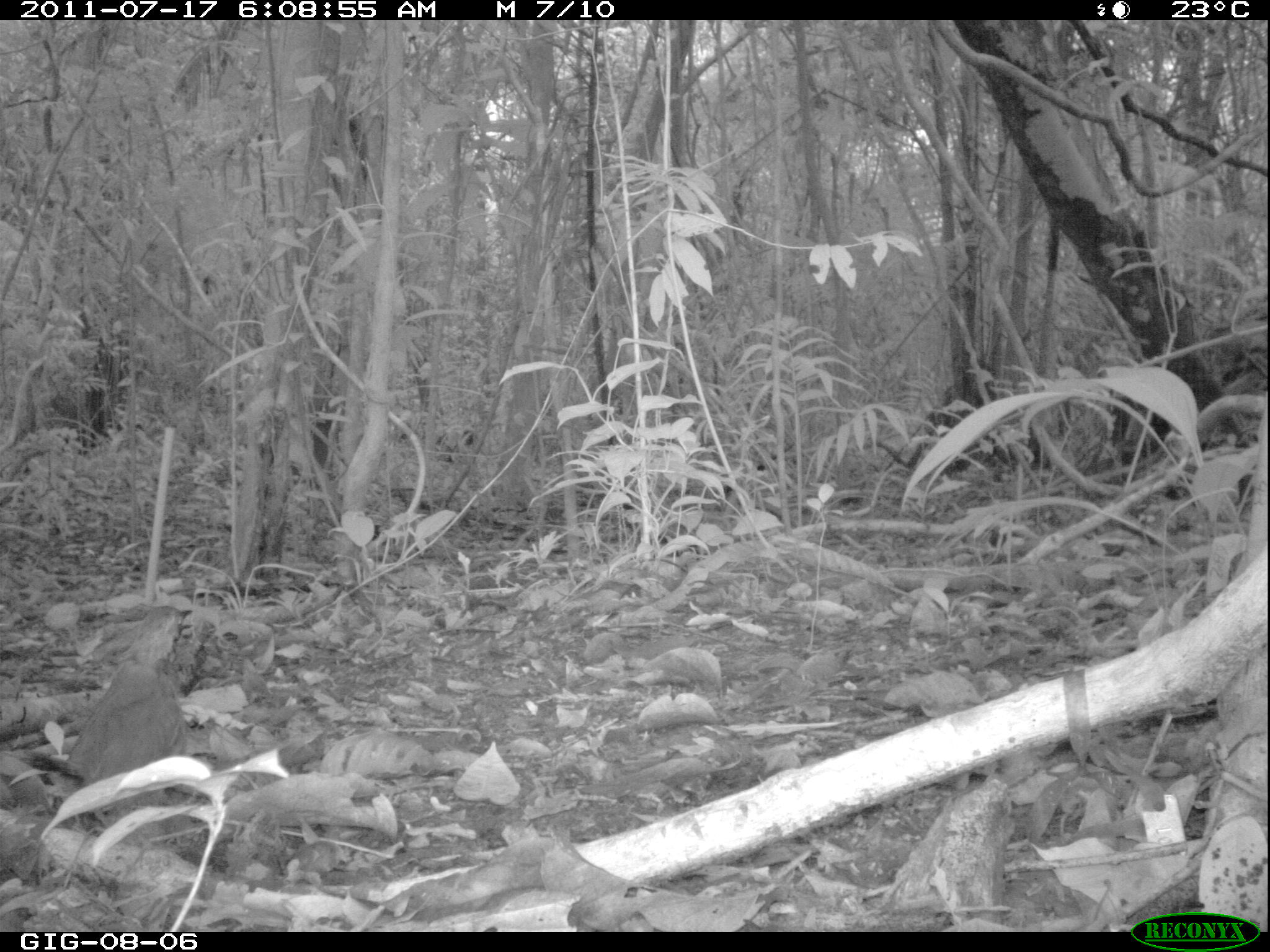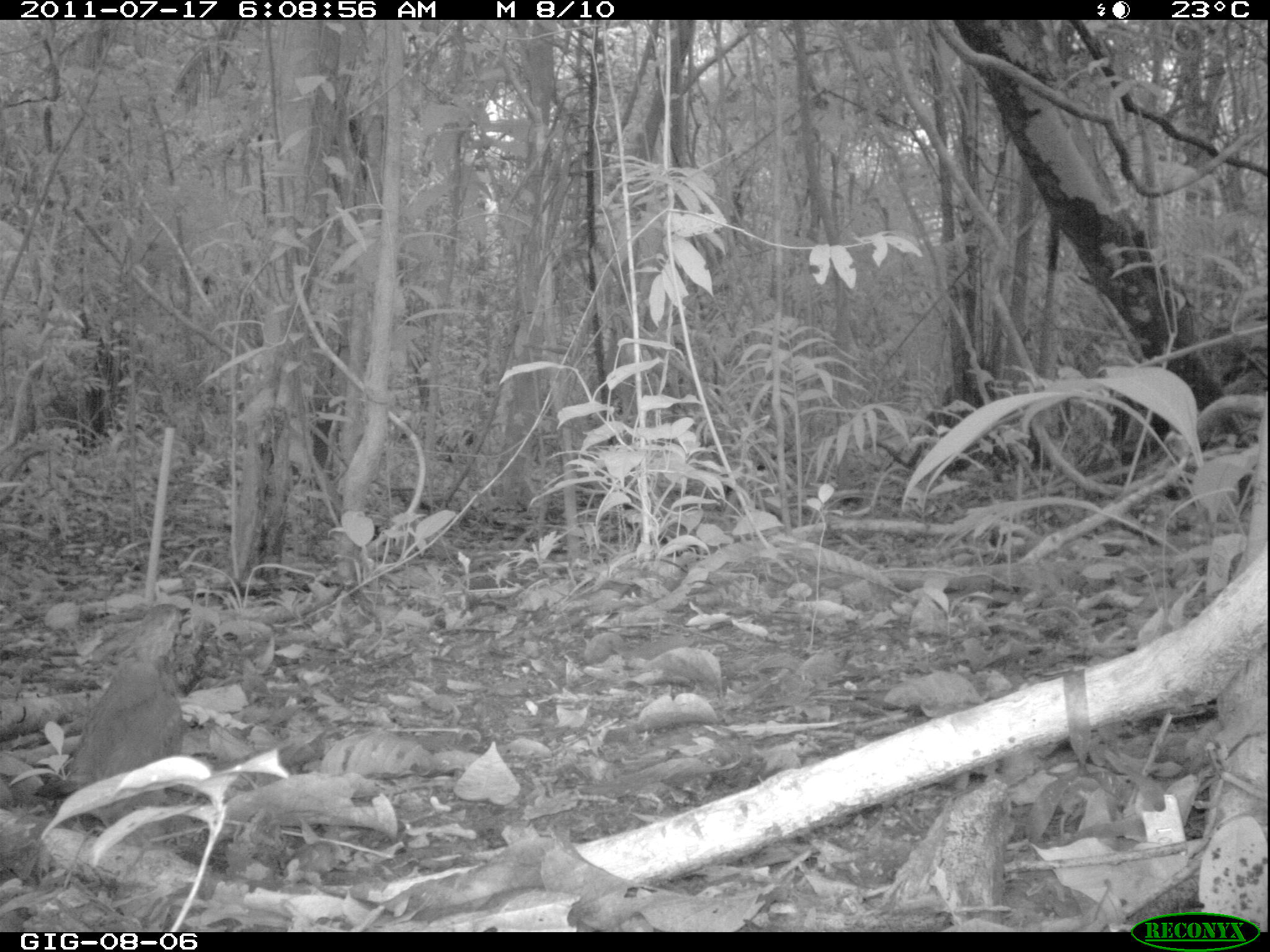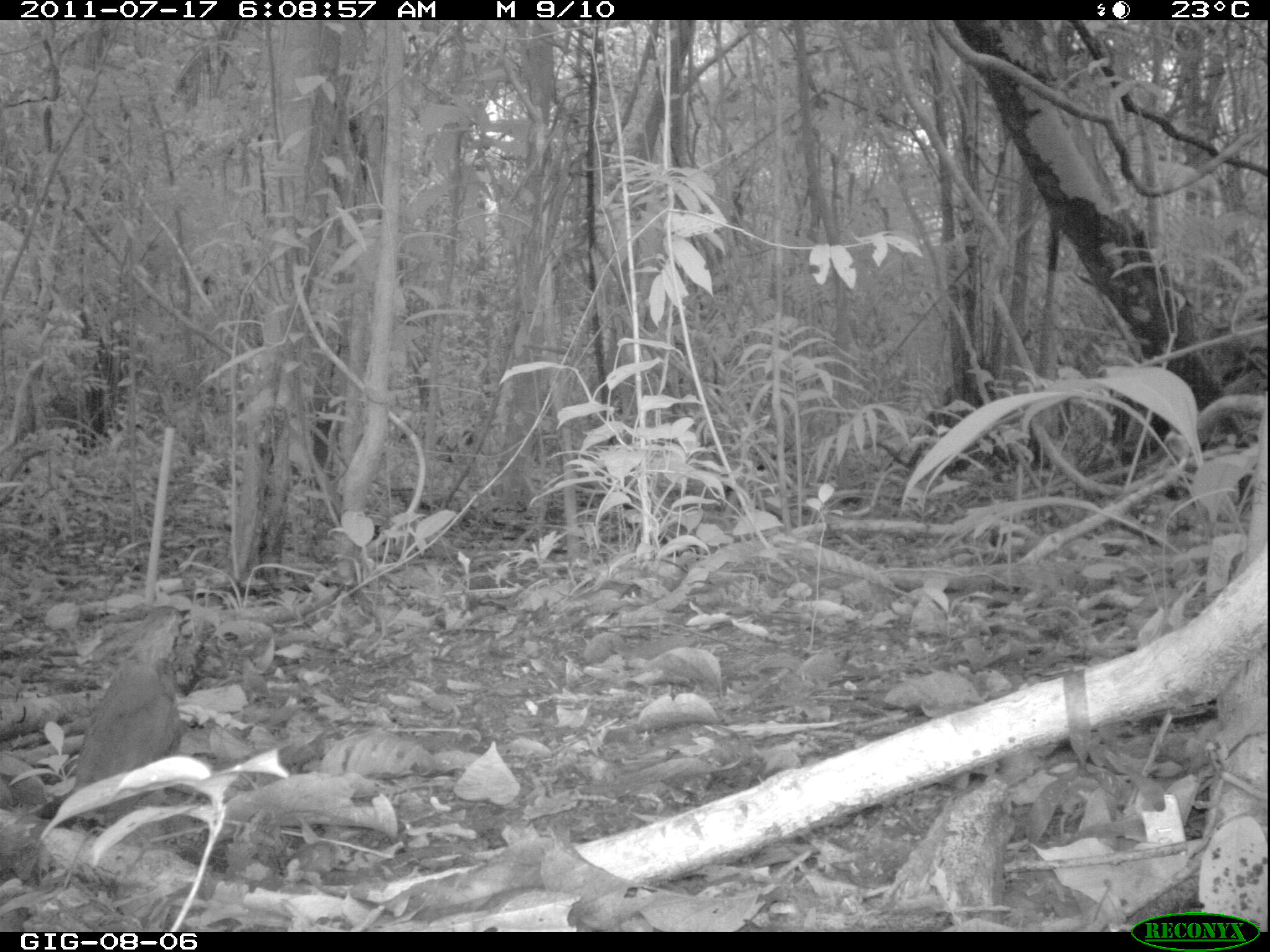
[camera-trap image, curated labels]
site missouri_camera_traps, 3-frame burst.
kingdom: Animalia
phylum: Chordata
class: Aves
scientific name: Aves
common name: bird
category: bird spec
Bird spec (bird) (Aves). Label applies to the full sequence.